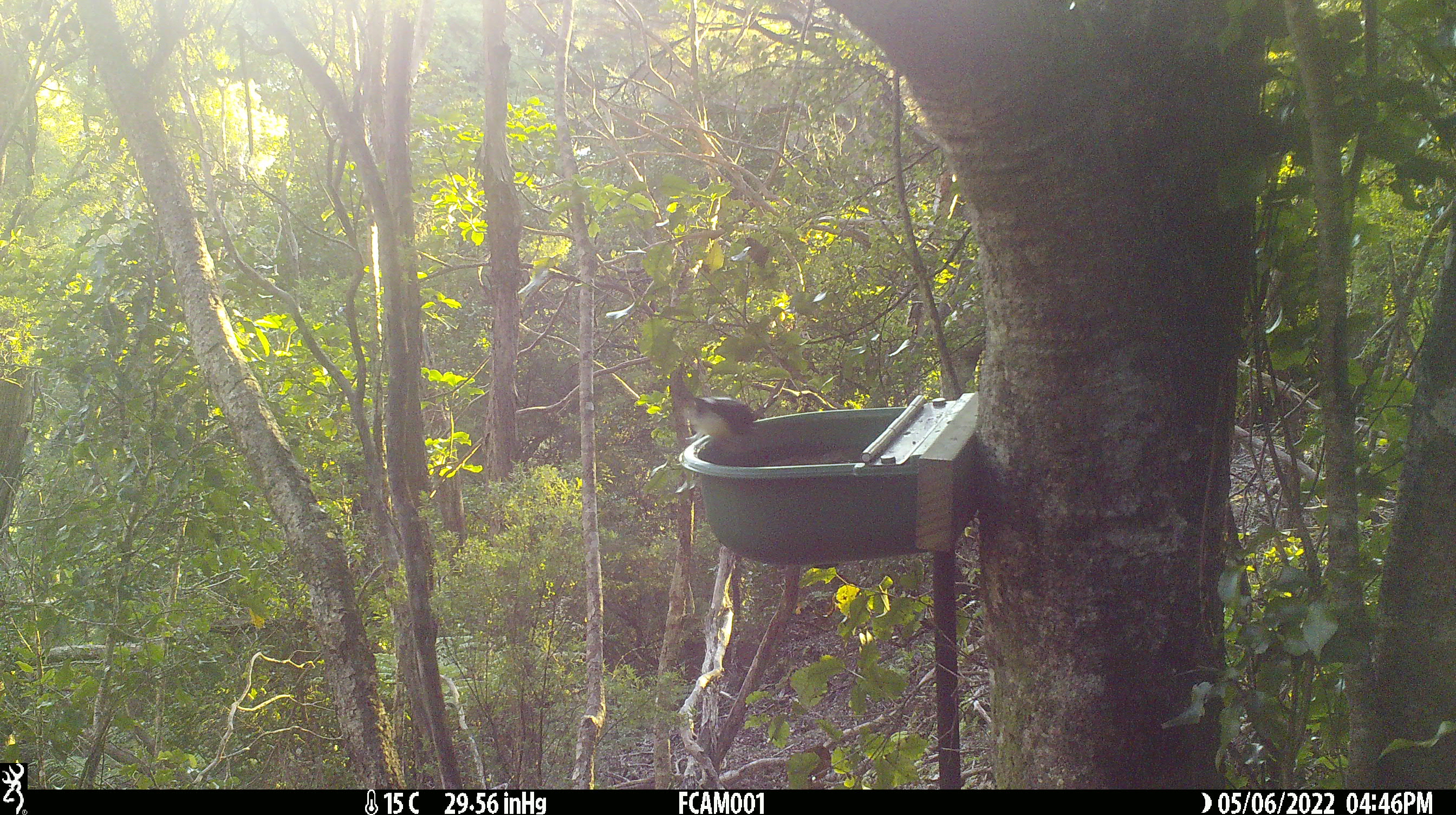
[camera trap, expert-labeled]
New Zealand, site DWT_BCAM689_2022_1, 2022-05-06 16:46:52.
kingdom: Animalia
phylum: Chordata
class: Aves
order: Passeriformes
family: Petroicidae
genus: Petroica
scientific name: Petroica macrocephala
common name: tomtit